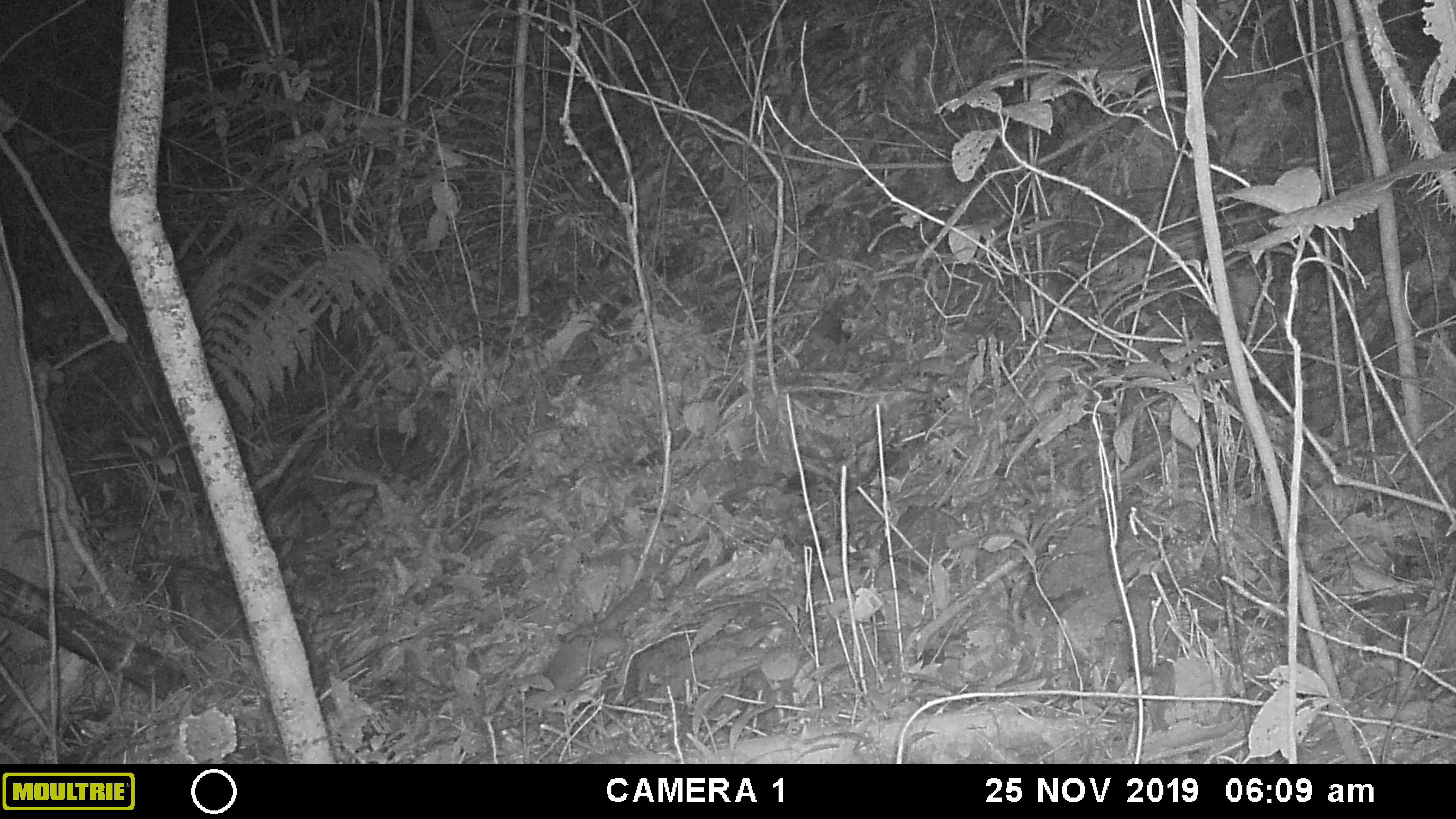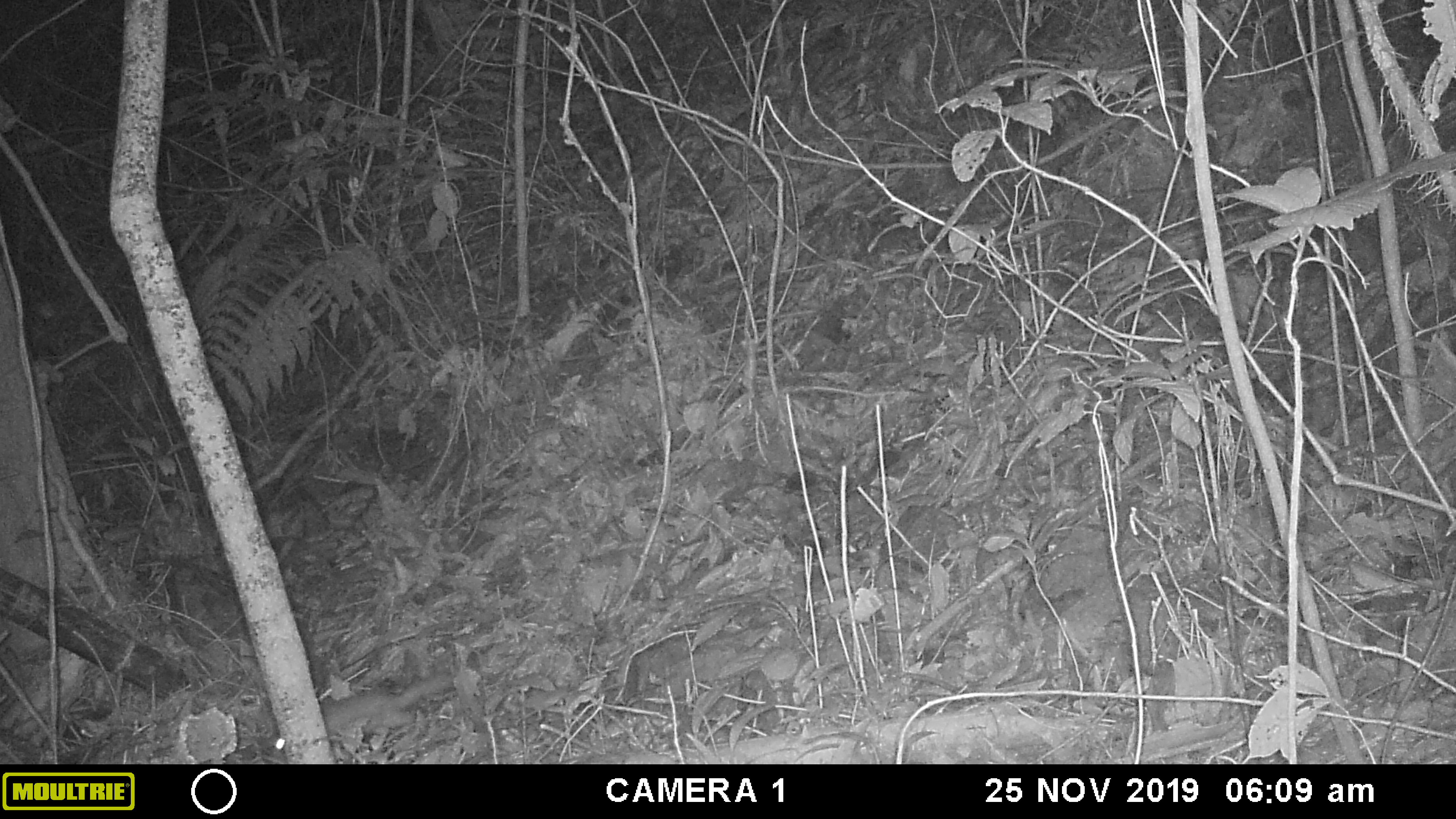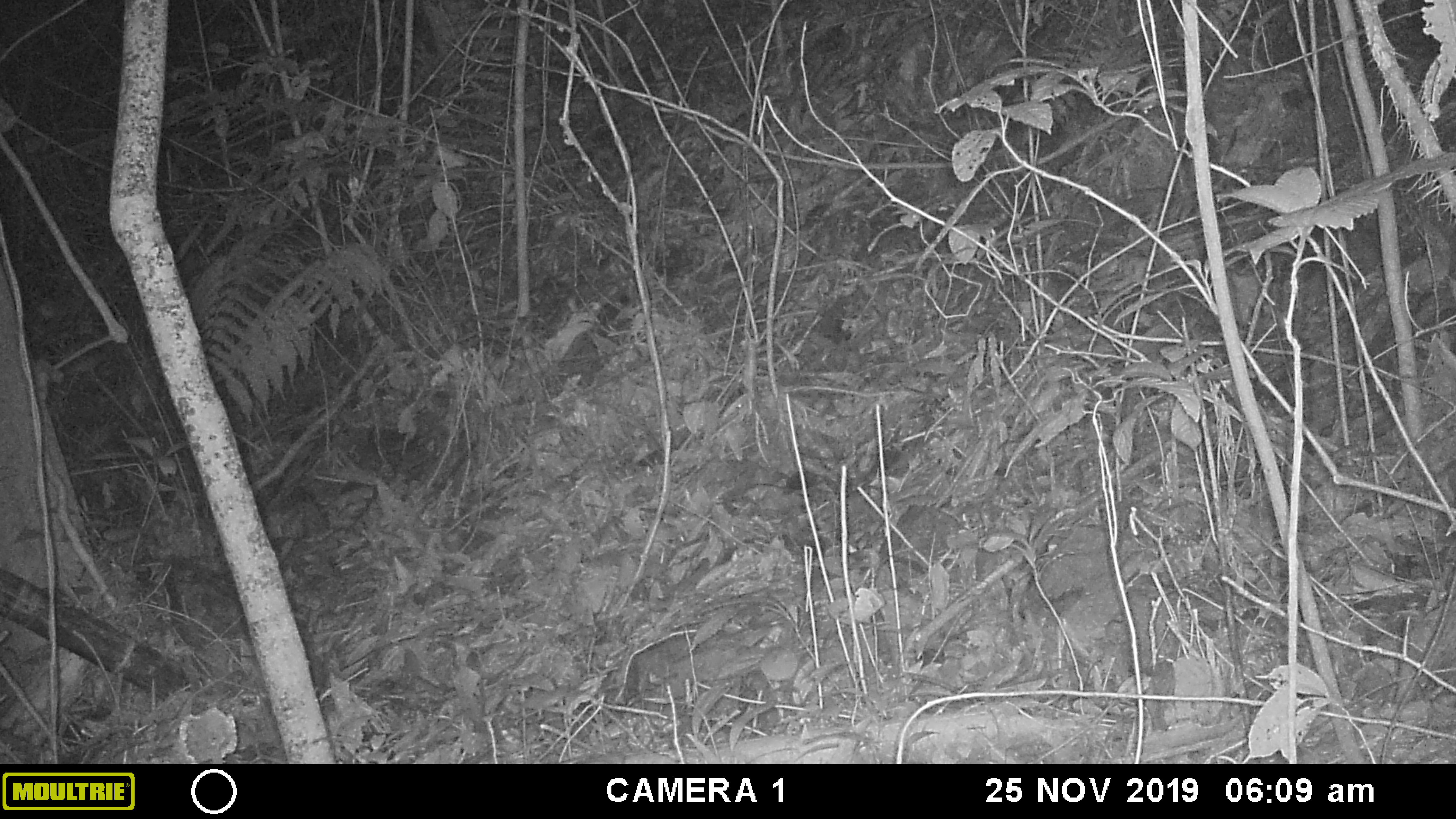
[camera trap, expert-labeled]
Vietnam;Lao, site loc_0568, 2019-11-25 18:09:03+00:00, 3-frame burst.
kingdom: Animalia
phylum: Chordata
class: Mammalia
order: Carnivora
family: Mustelidae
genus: Melogale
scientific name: Melogale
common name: ferret badger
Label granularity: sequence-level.